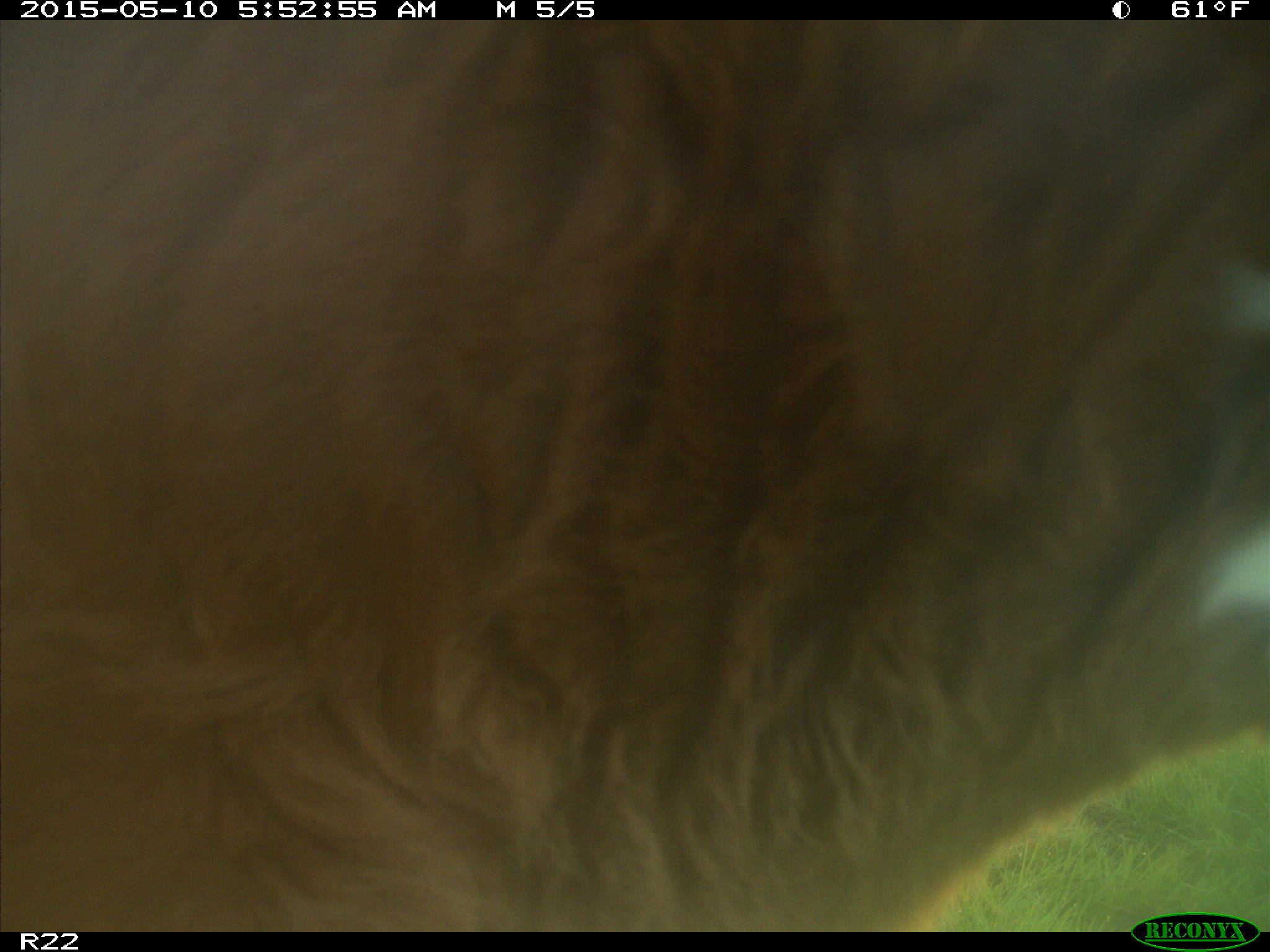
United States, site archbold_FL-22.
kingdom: Animalia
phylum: Chordata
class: Mammalia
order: Artiodactyla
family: Bovidae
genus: Bos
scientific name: Bos taurus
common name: domestic cow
Bos taurus (domestic cow).